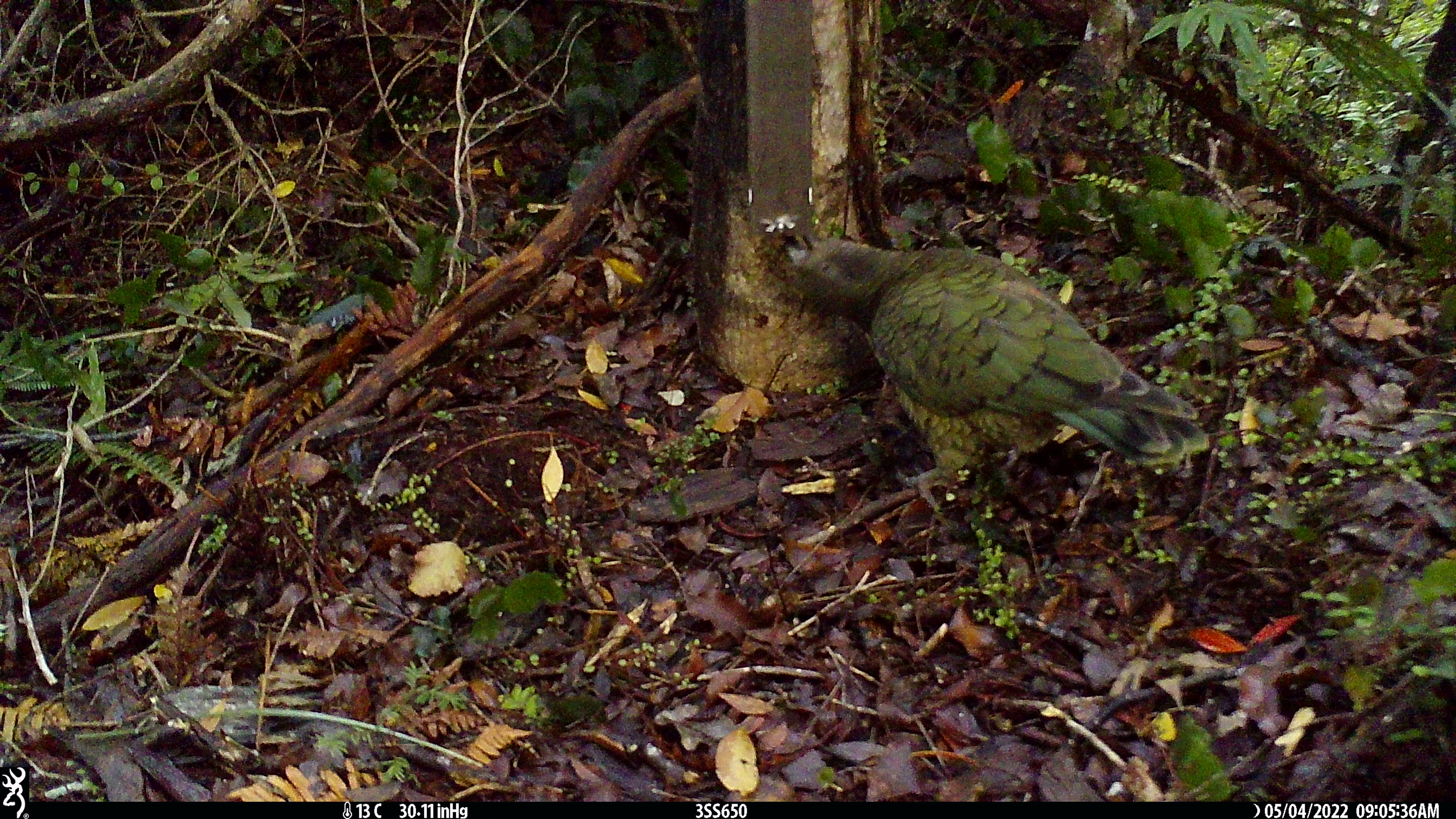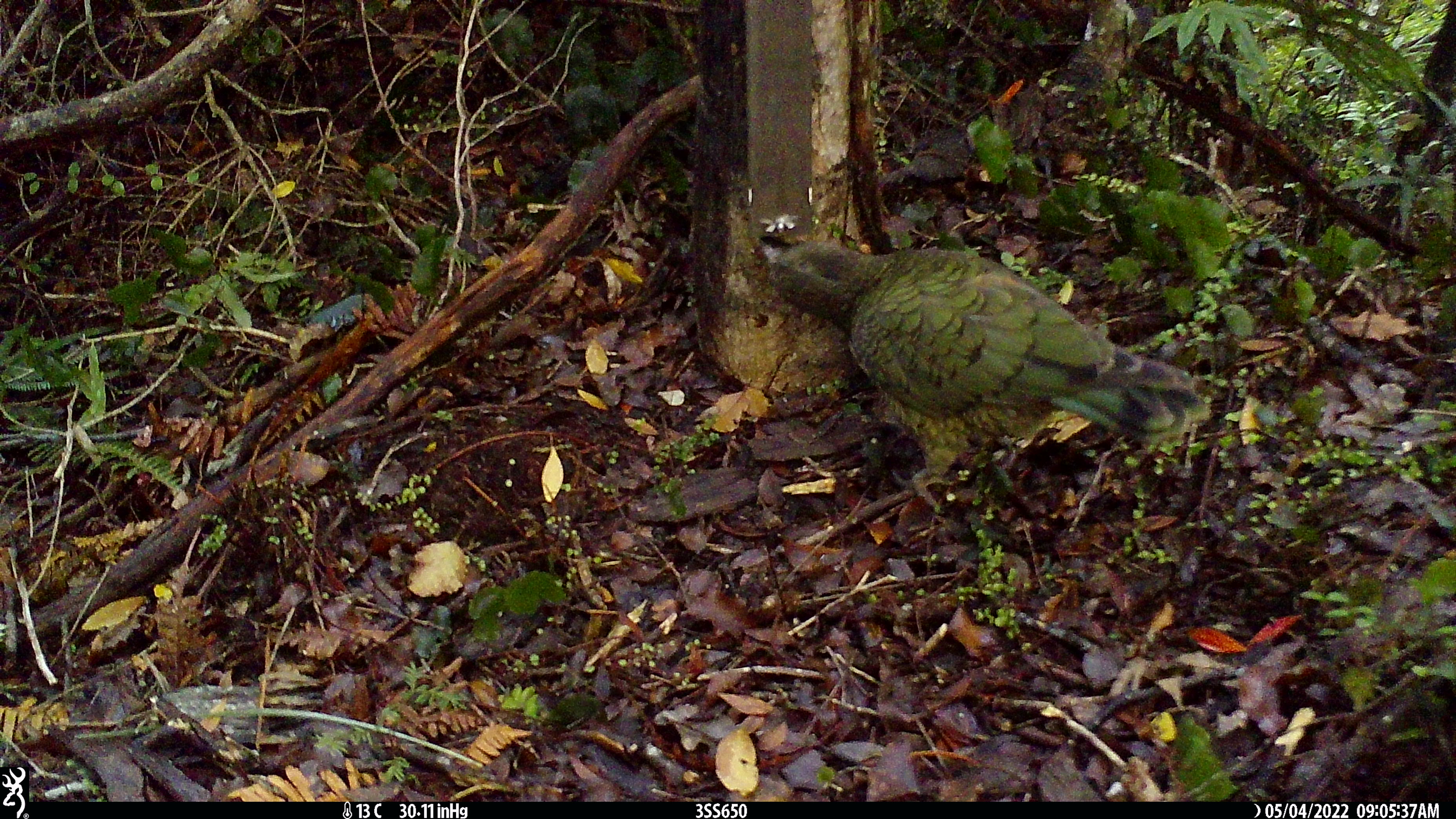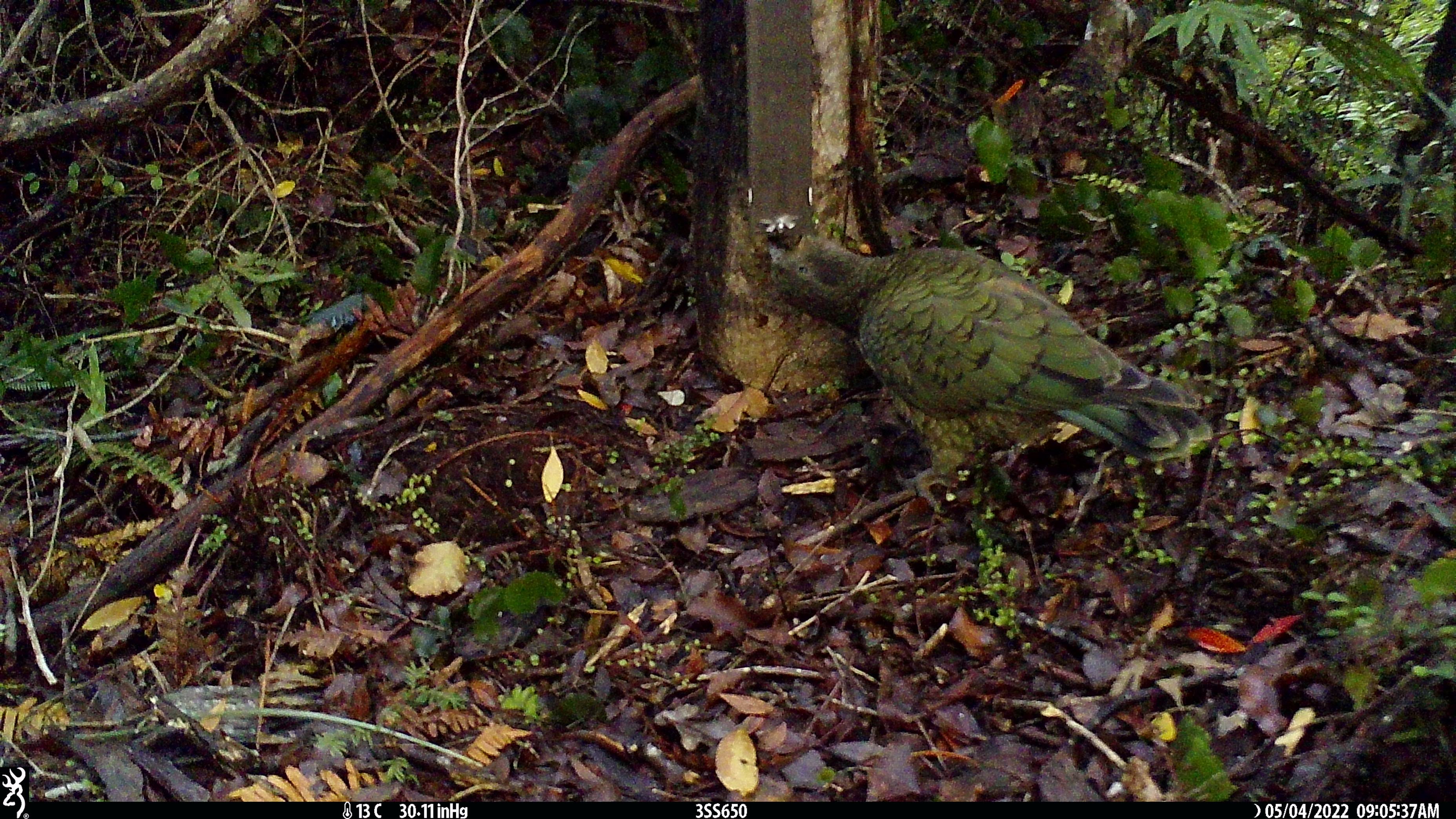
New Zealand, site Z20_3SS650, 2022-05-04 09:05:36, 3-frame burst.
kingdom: Animalia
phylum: Chordata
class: Aves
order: Psittaciformes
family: Strigopidae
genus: Nestor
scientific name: Nestor notabilis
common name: kea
Kea (Nestor notabilis).